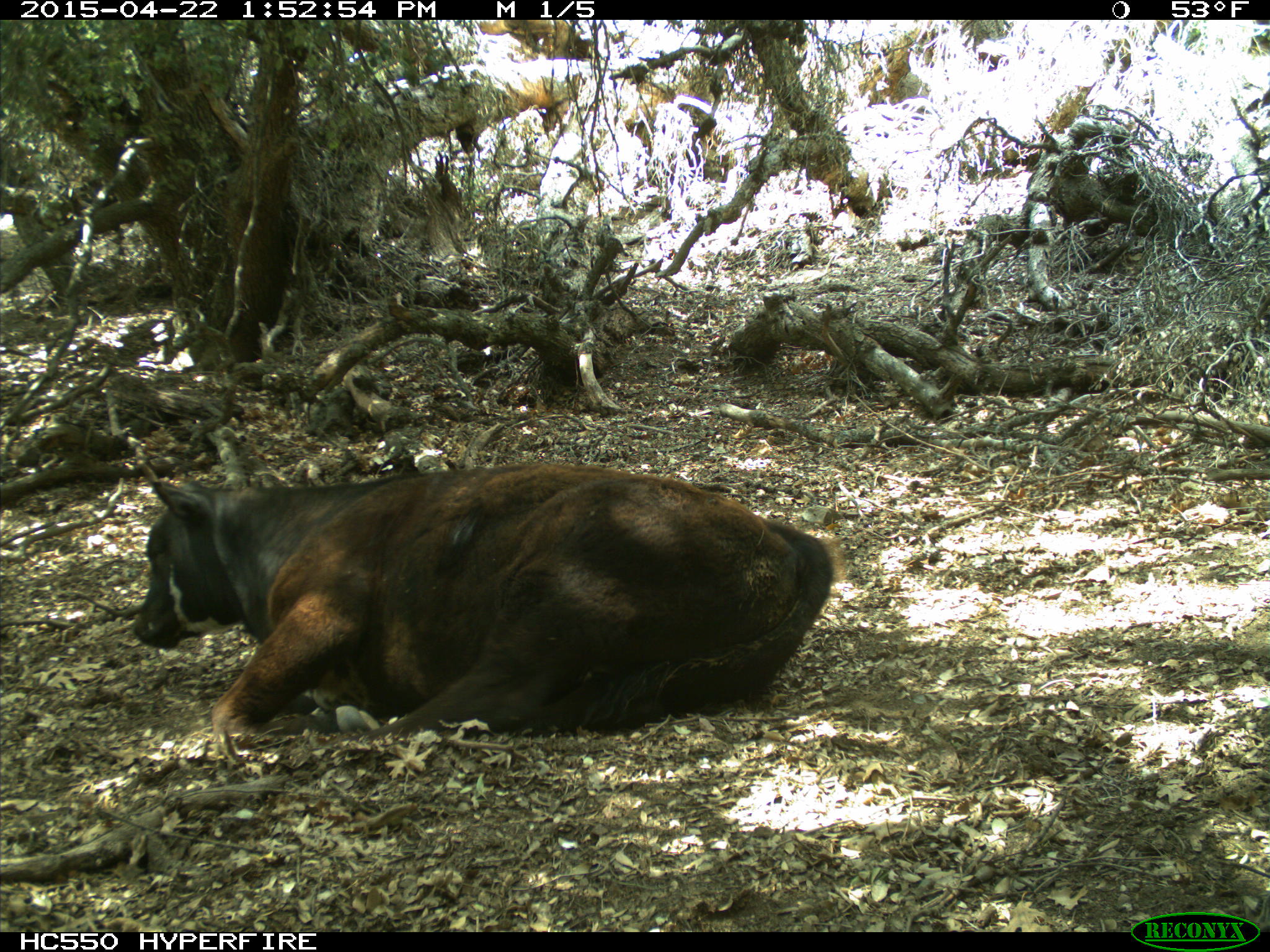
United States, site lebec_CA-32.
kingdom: Animalia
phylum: Chordata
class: Mammalia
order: Artiodactyla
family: Bovidae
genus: Bos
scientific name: Bos taurus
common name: domestic cow